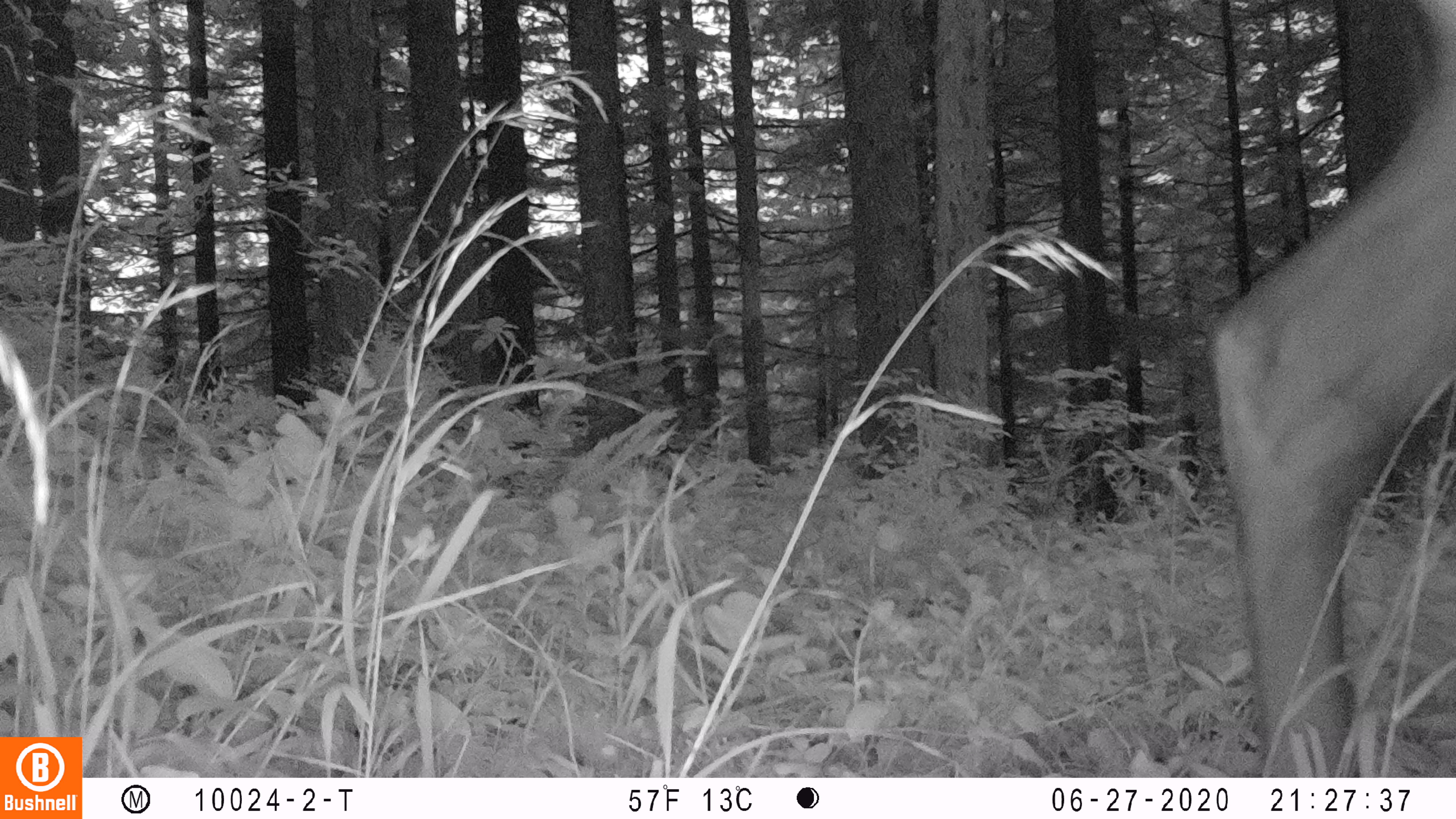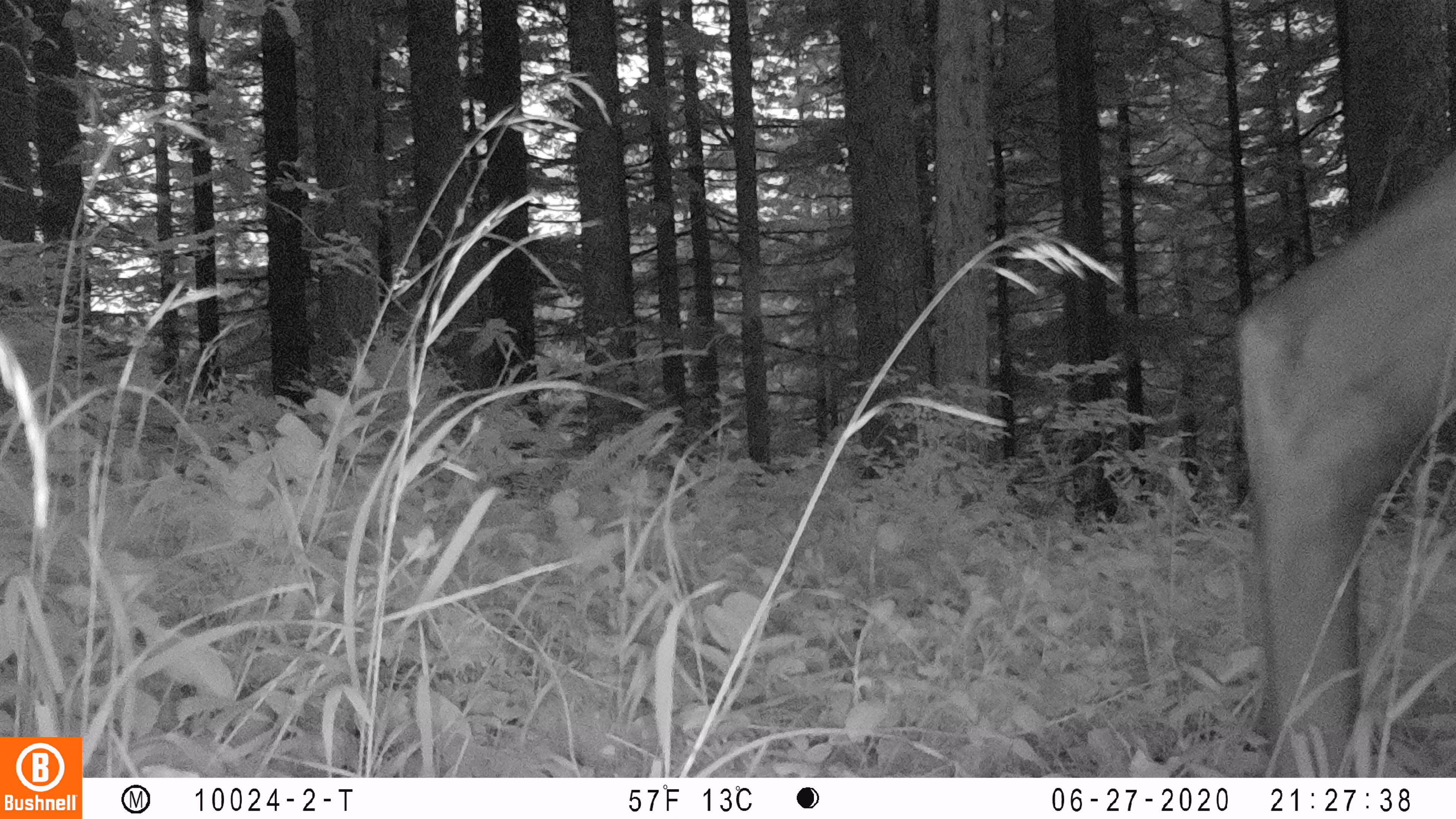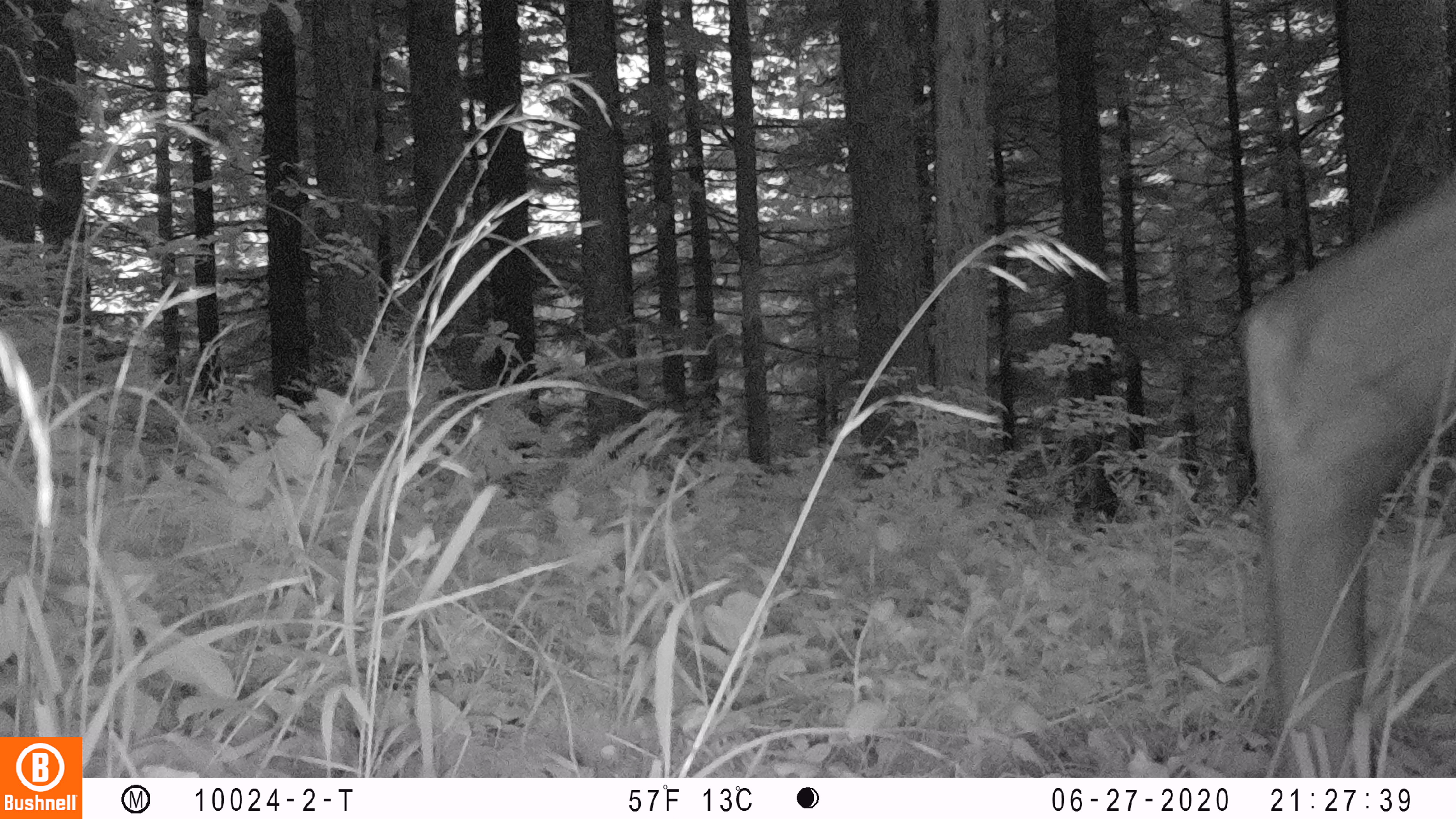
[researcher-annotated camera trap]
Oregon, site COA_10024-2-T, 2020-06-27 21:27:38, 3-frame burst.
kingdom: Animalia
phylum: Chordata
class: Mammalia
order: Artiodactyla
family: Cervidae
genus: Cervus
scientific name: Cervus canadensis roosevelti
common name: roosevelt elk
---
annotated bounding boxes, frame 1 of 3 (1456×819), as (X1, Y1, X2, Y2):
roosevelt elk: (1200, 0, 1453, 765)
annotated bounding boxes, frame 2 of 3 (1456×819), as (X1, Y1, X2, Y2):
roosevelt elk: (1219, 148, 1449, 759)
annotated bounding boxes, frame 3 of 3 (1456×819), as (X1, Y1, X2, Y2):
roosevelt elk: (1227, 175, 1453, 765)